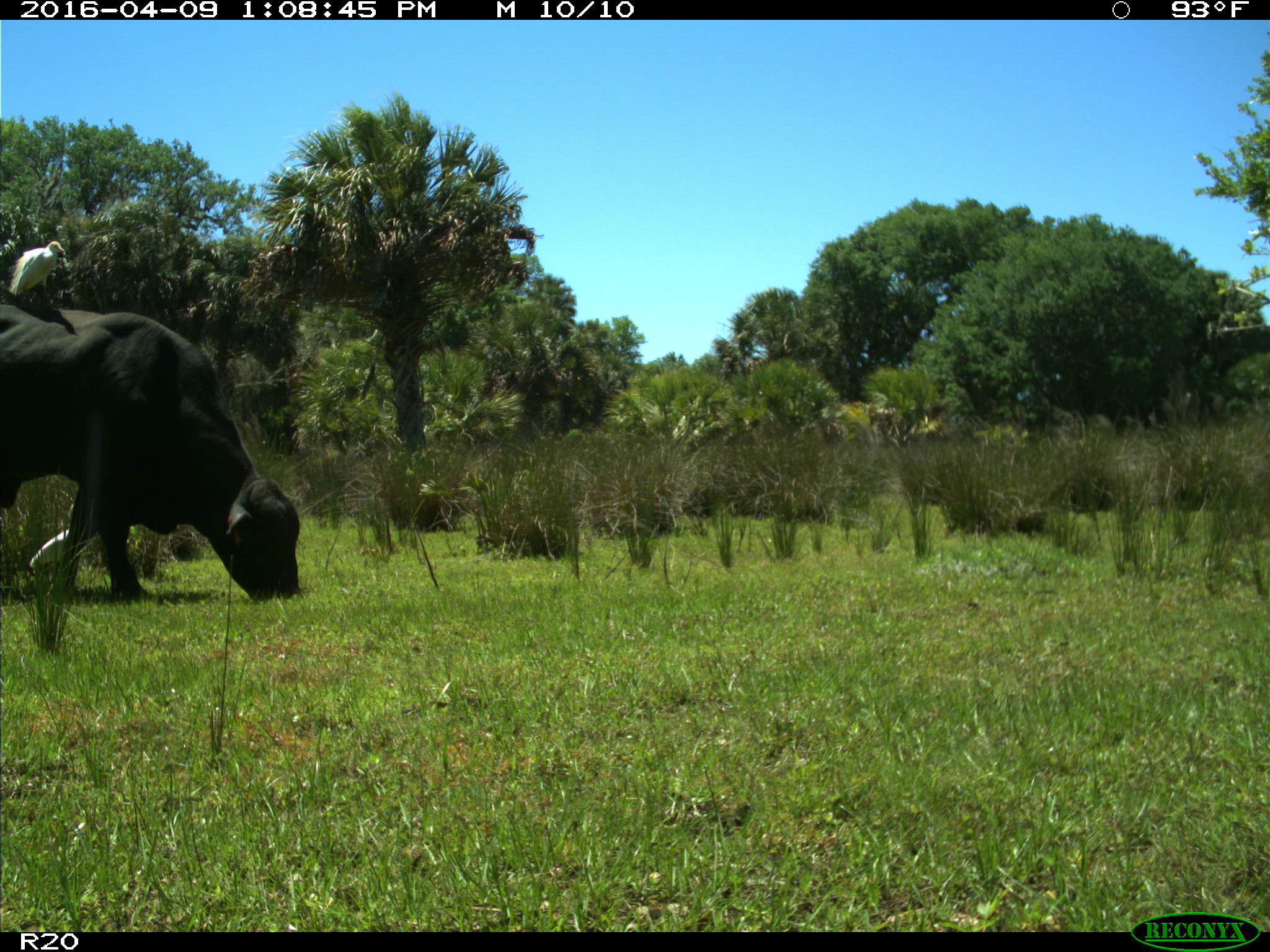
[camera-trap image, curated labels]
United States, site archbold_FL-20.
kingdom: Animalia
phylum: Chordata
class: Mammalia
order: Artiodactyla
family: Bovidae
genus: Bos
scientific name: Bos taurus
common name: domestic cow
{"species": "Bos taurus (domestic cow)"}